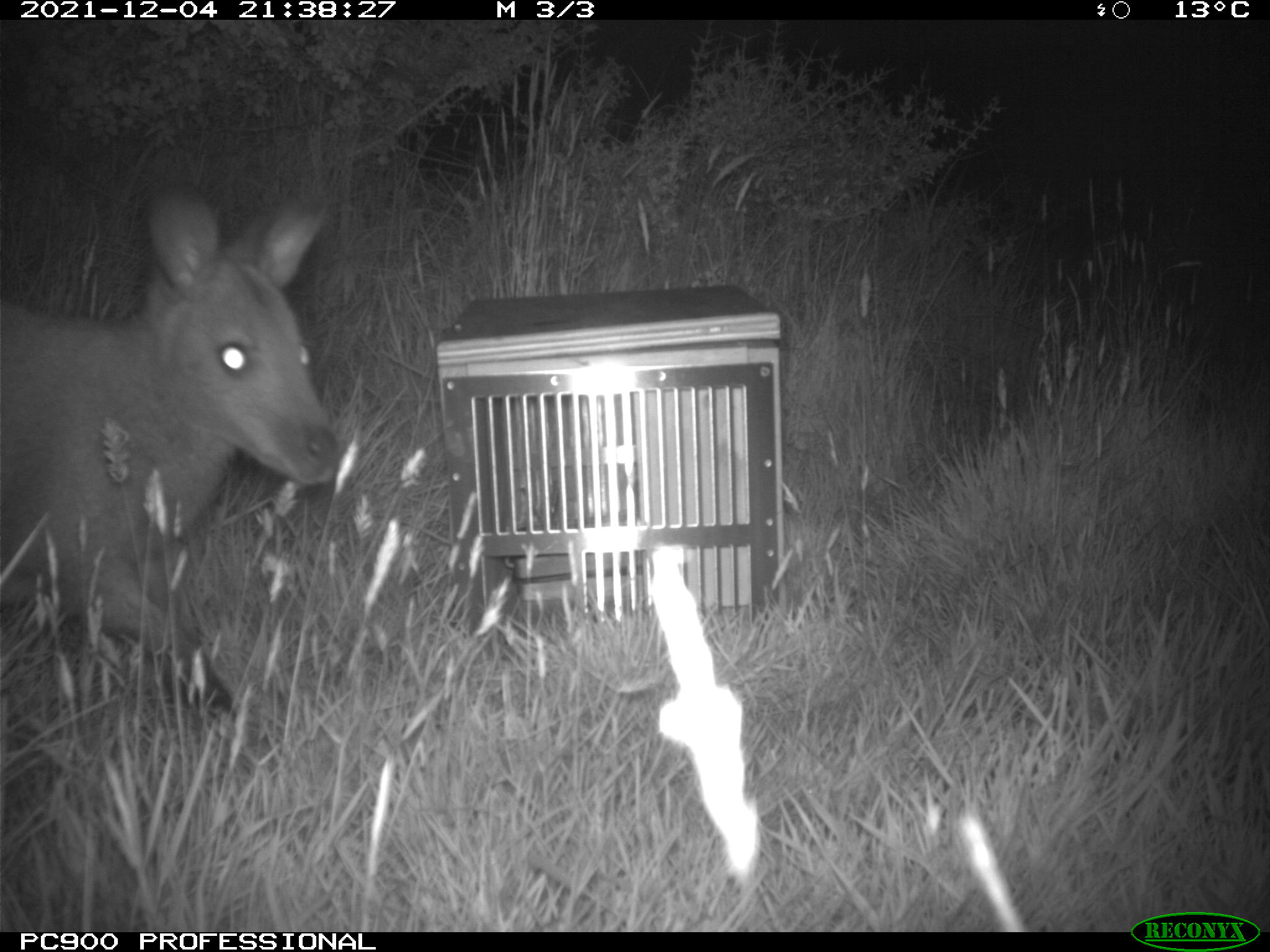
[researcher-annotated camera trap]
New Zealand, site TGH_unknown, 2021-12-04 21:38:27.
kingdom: Animalia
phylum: Chordata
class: Mammalia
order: Diprotodontia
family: Macropodidae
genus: Notamacropus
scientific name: Notamacropus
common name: wallaby